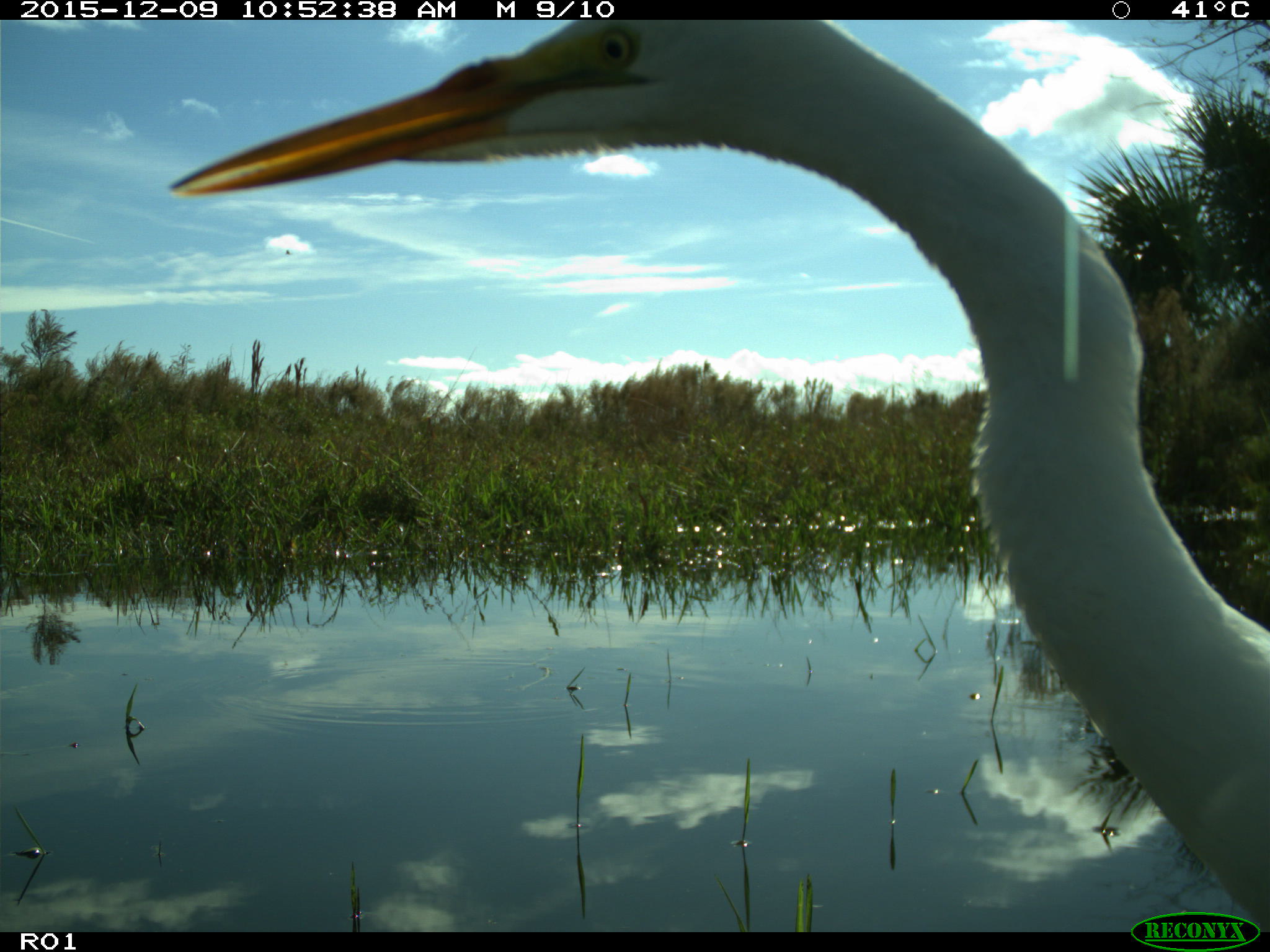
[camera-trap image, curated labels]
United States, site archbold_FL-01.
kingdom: Animalia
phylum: Chordata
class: Aves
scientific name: Aves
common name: birds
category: unidentified bird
Unidentified bird (birds) (Aves).